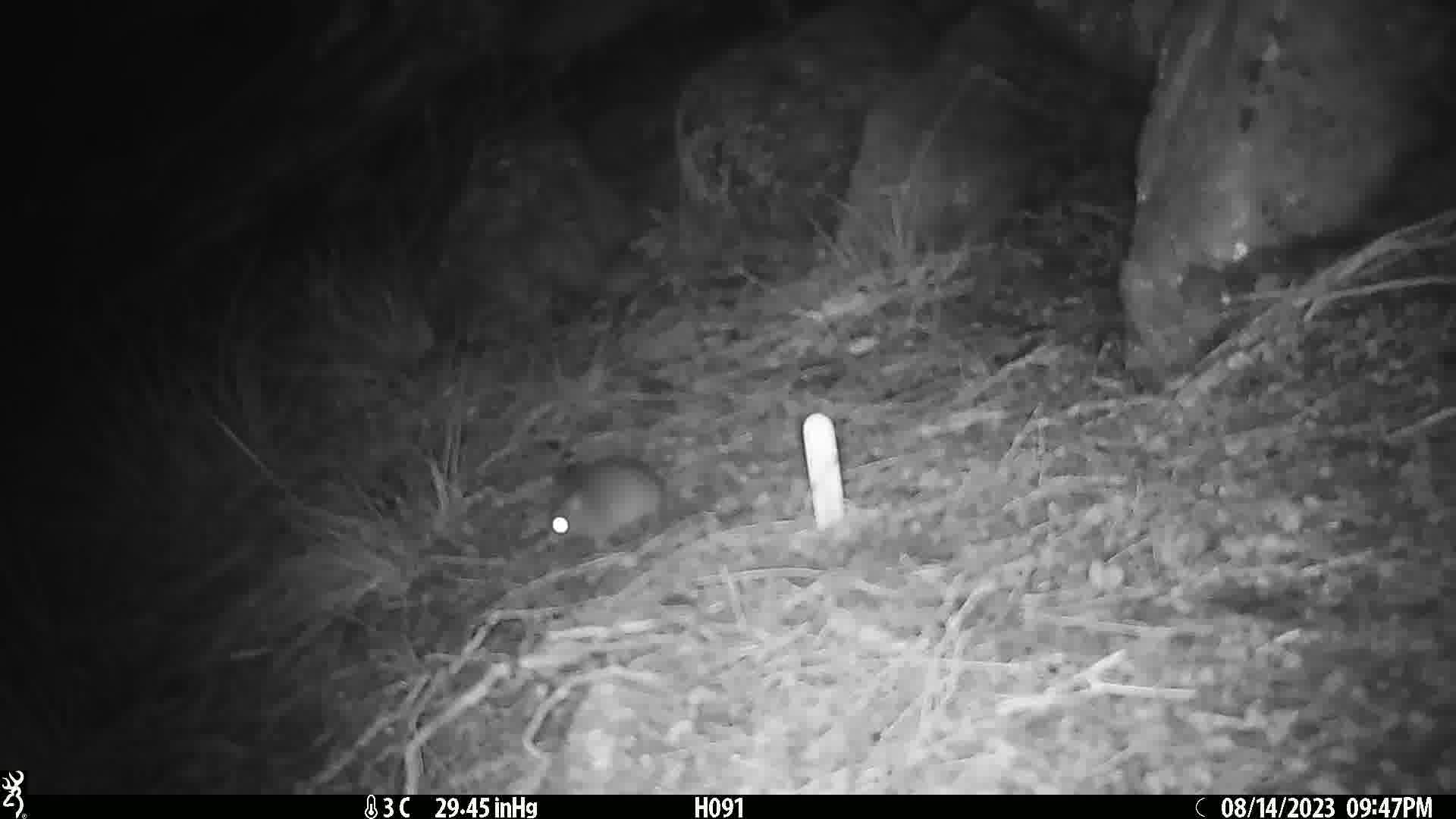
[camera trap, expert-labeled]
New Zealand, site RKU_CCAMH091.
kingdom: Animalia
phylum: Chordata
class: Mammalia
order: Rodentia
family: Muridae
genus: Rattus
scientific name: Rattus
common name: rat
Rat (Rattus).